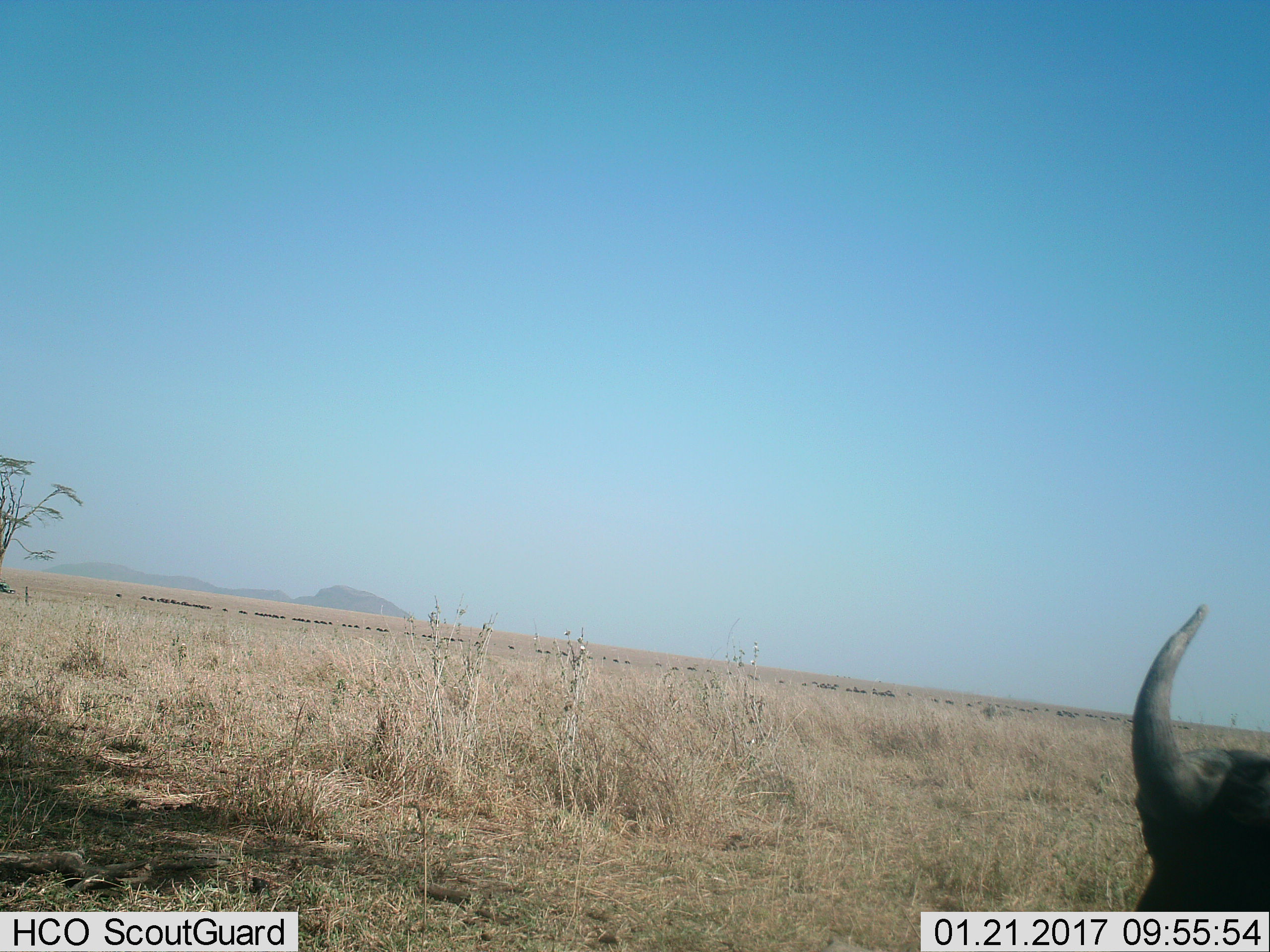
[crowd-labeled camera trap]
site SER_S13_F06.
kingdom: Animalia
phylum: Chordata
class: Mammalia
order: Artiodactyla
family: Bovidae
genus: Connochaetes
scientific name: Connochaetes taurinus taurinus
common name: blue wildebeest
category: wildebeestblue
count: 11-50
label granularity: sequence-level